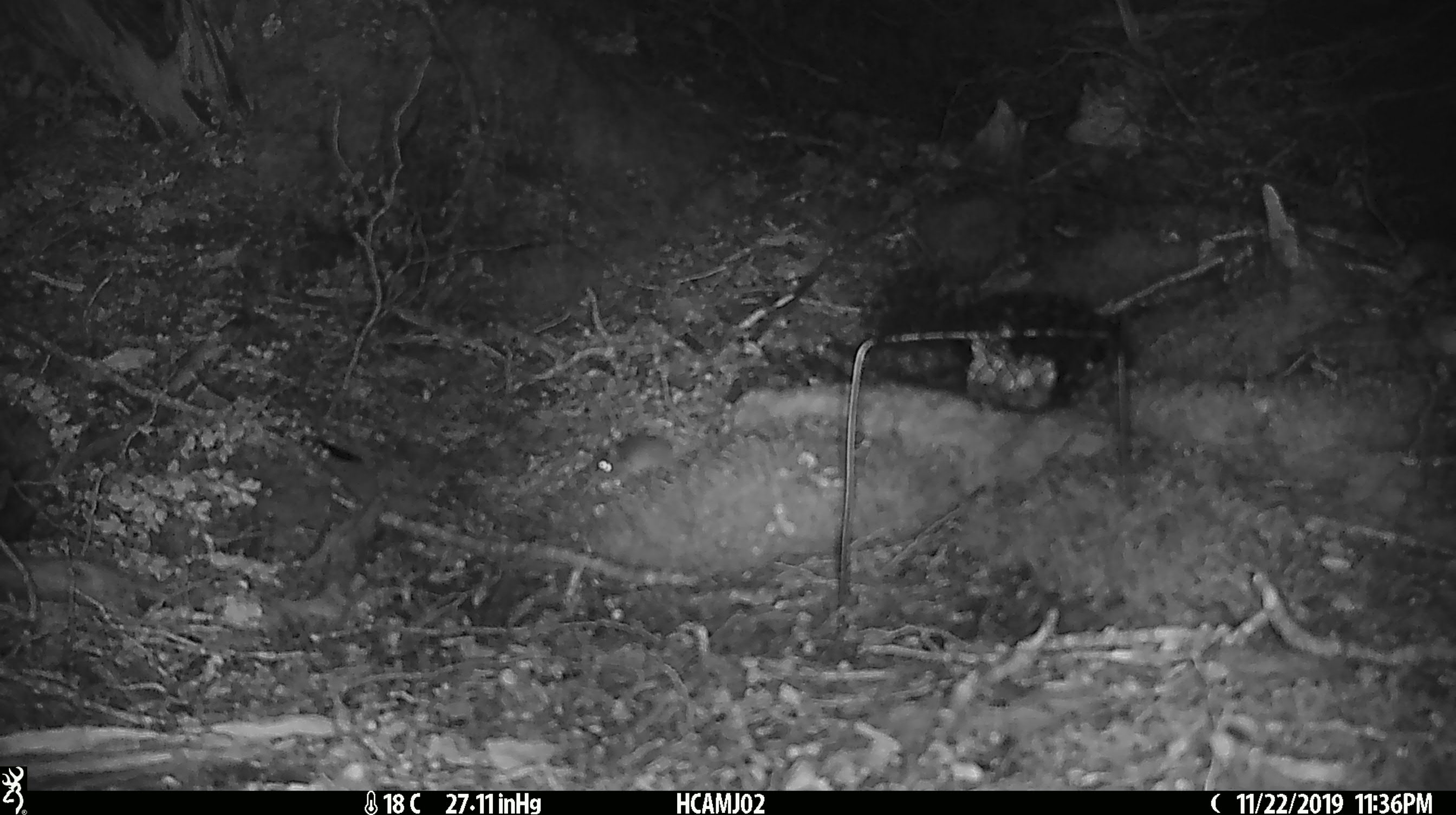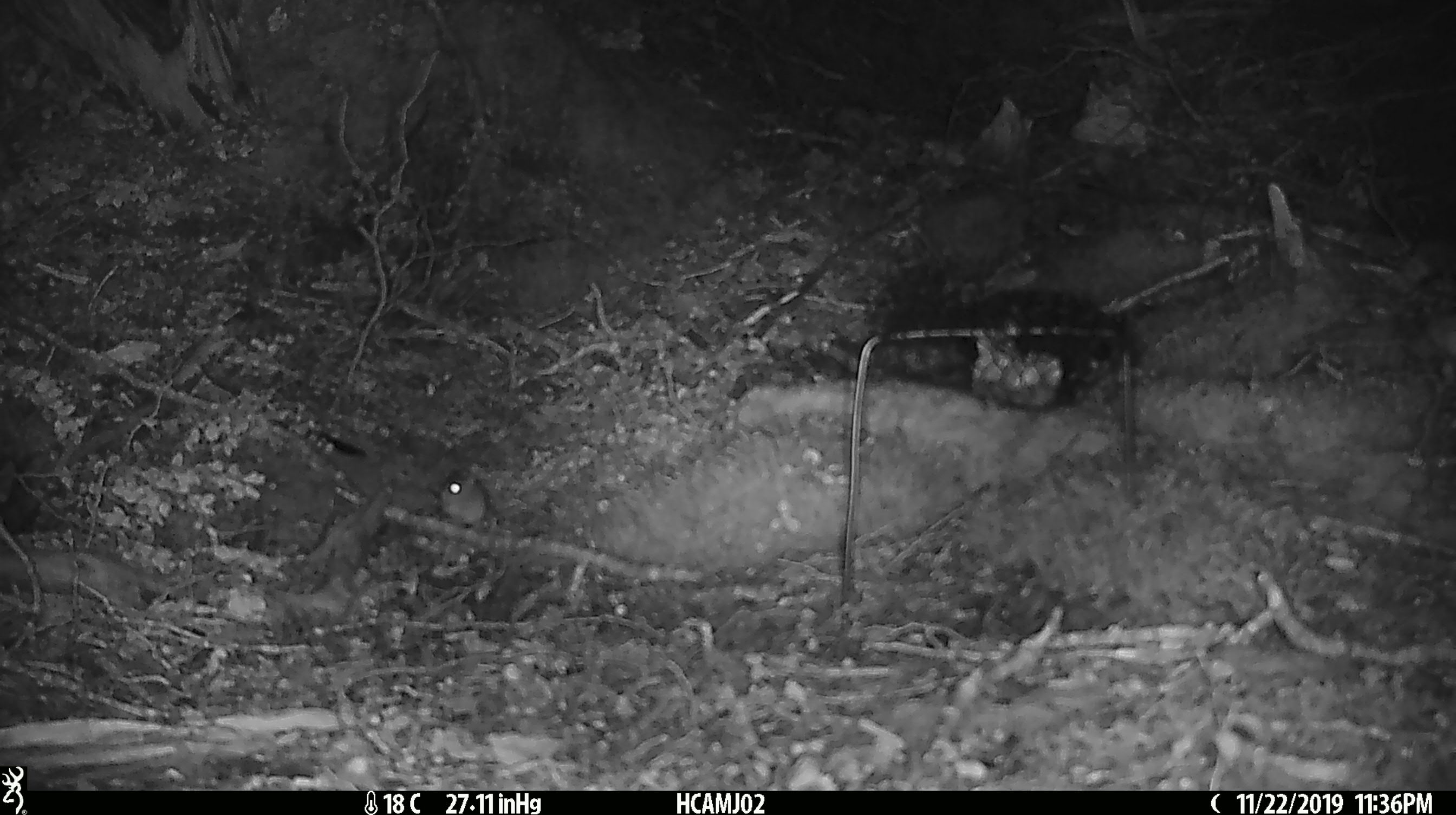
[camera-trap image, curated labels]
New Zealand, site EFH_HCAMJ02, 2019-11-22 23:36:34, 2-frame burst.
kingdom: Animalia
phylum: Chordata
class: Mammalia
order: Rodentia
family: Muridae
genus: Mus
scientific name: Mus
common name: mouse